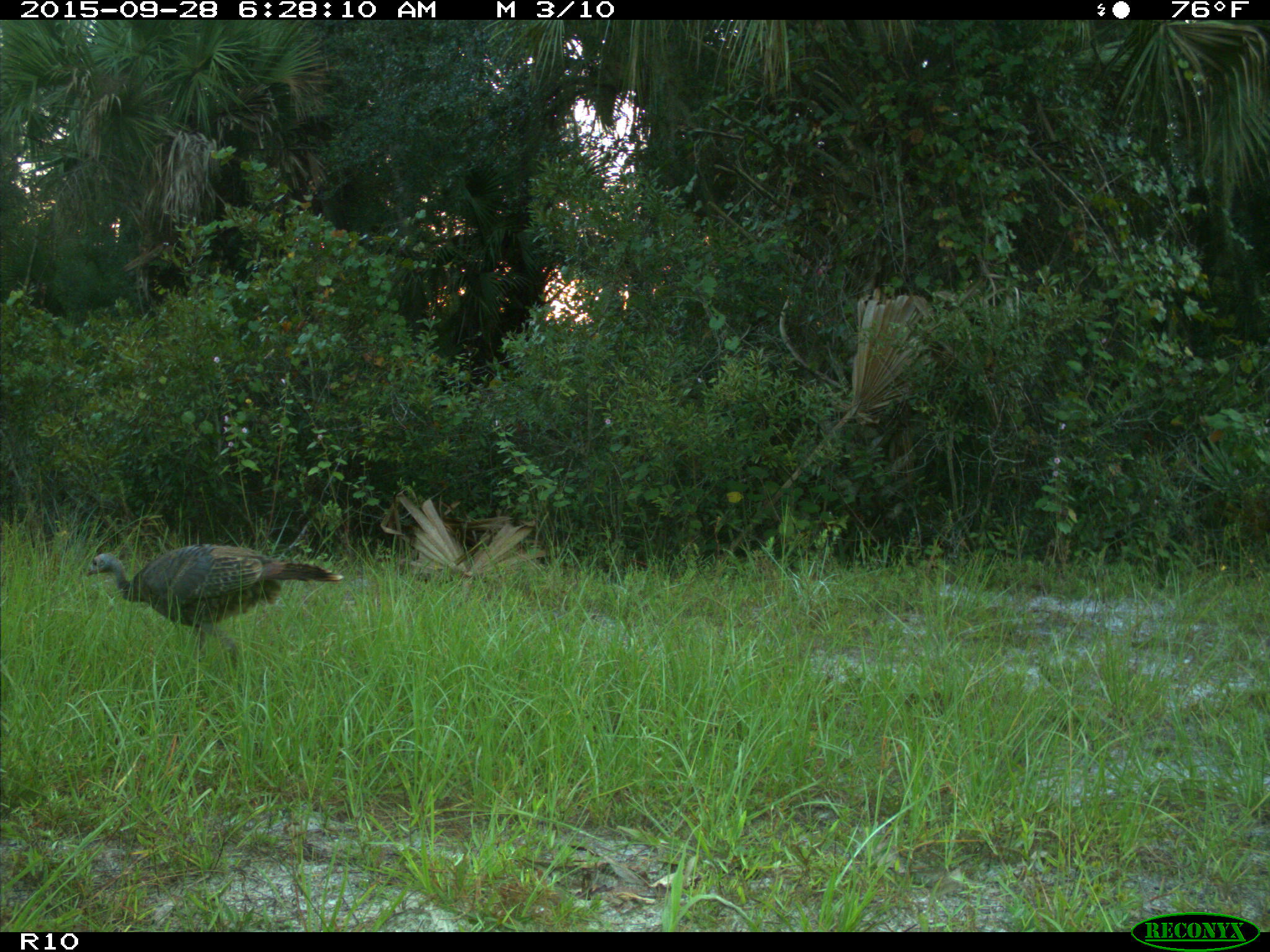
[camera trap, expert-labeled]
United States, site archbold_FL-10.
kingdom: Animalia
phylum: Chordata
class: Aves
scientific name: Aves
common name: birds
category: unidentified bird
Unidentified bird (birds) (Aves).